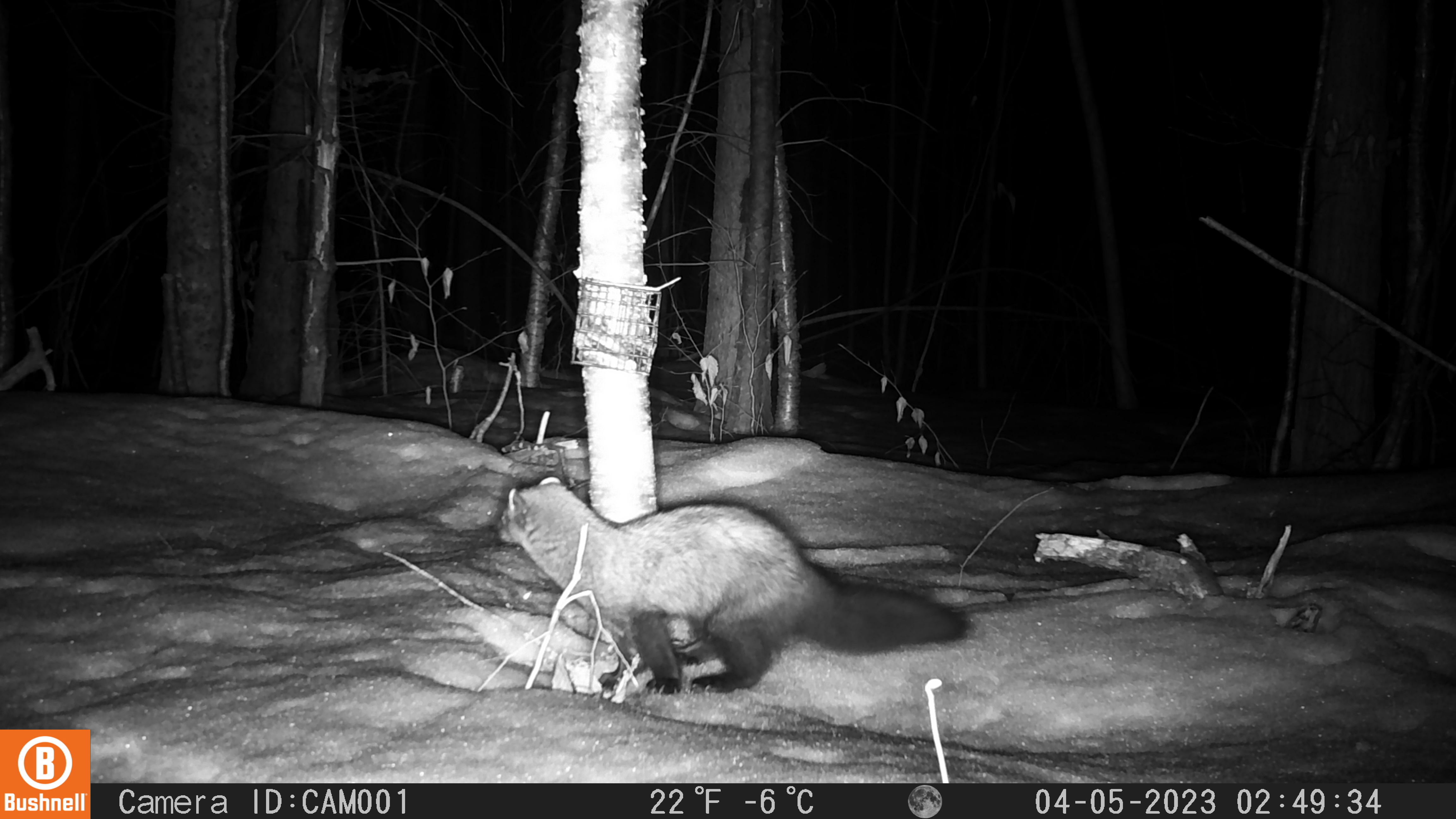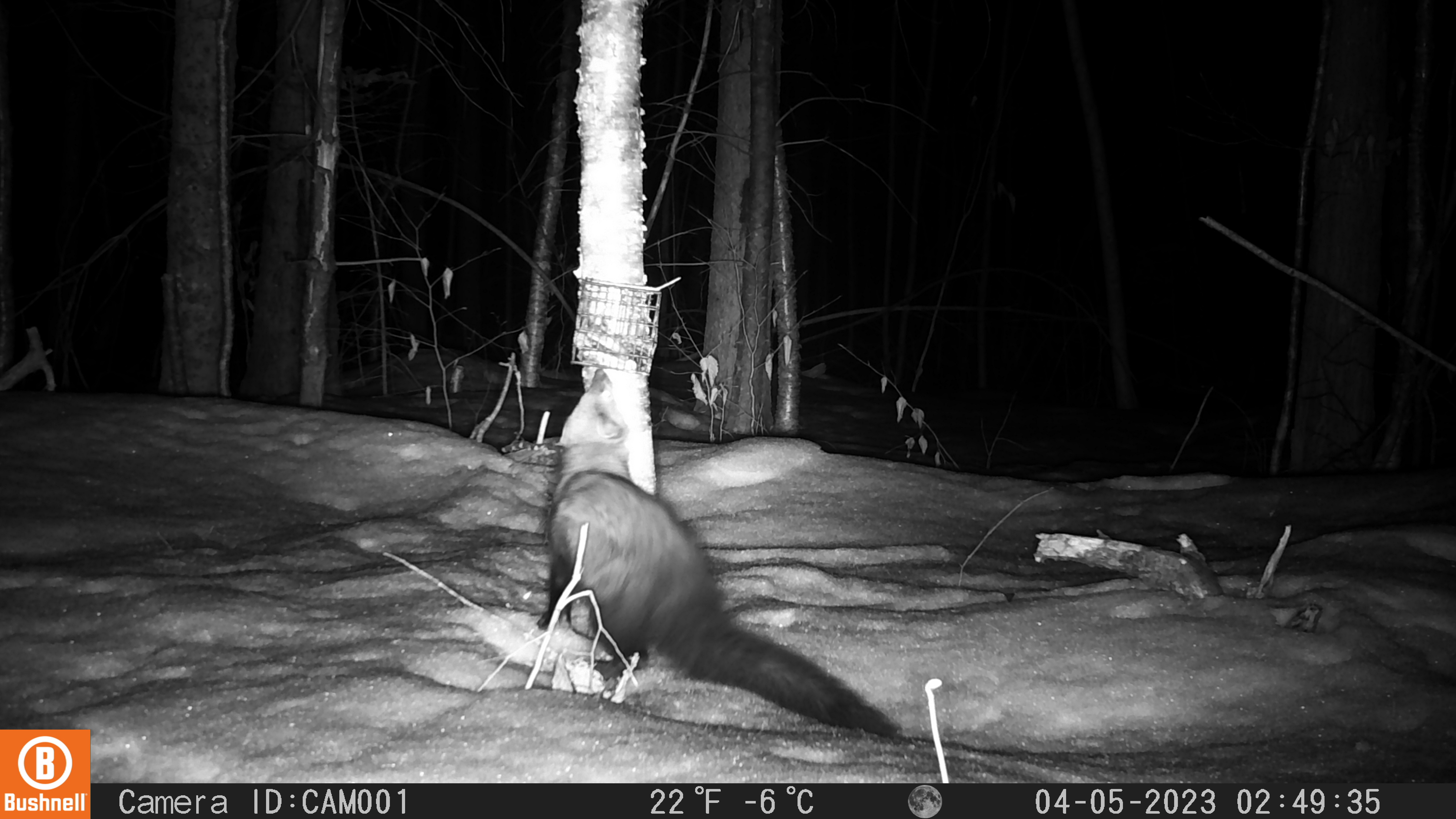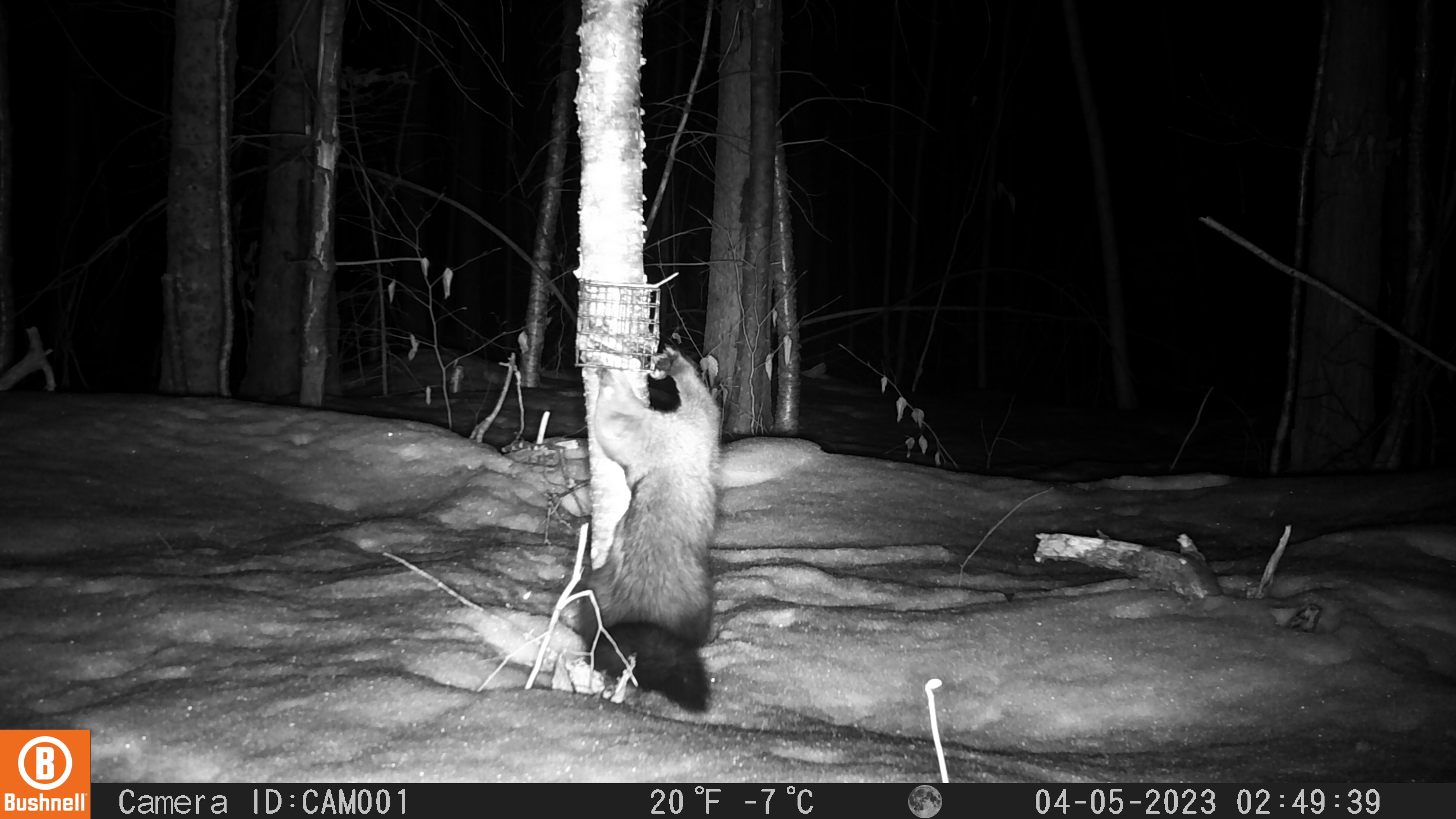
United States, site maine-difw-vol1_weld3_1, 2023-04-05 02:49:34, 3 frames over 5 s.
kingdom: Animalia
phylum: Chordata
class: Mammalia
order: Carnivora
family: Mustelidae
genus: Pekania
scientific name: Pekania pennanti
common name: fisher